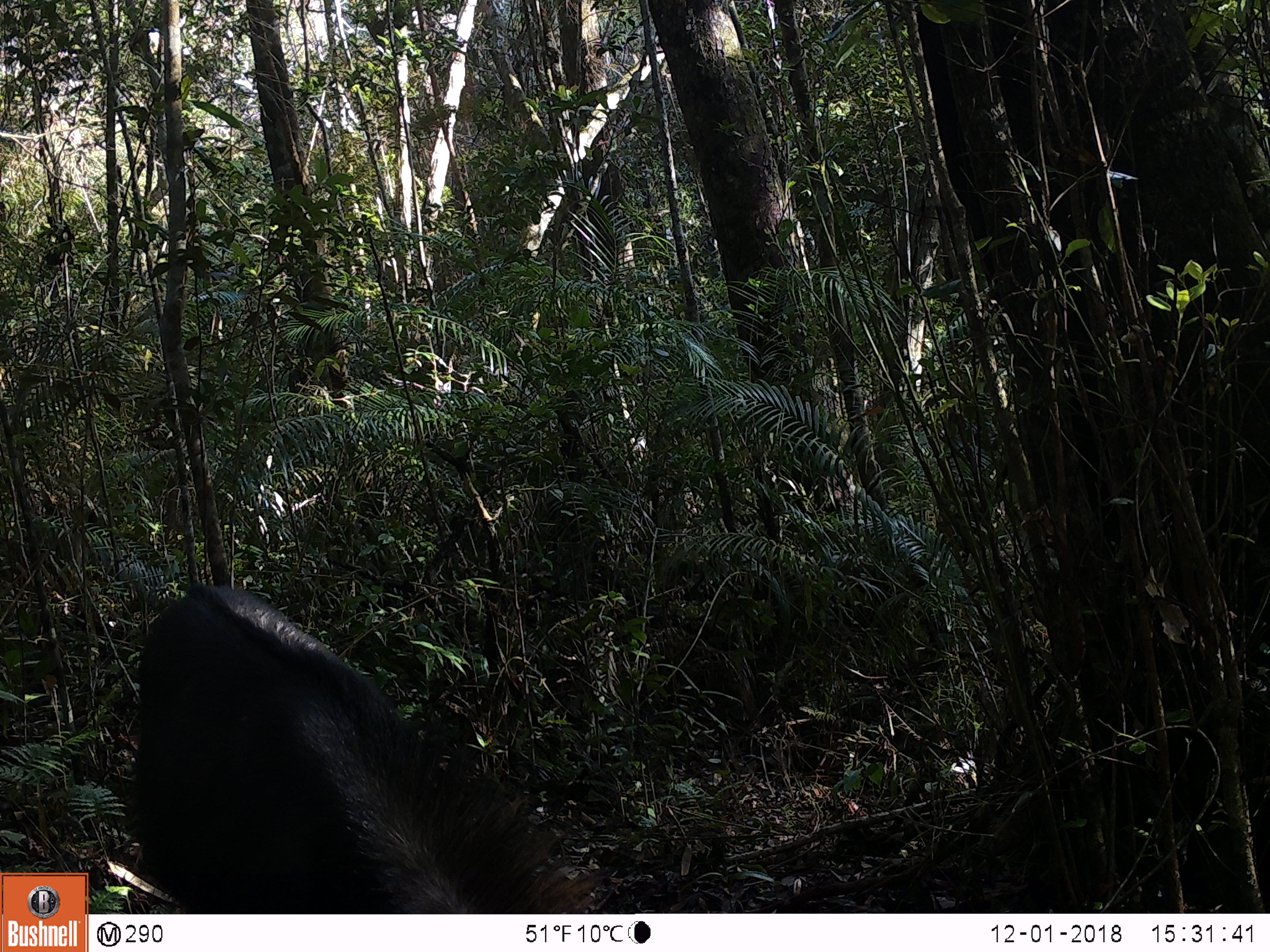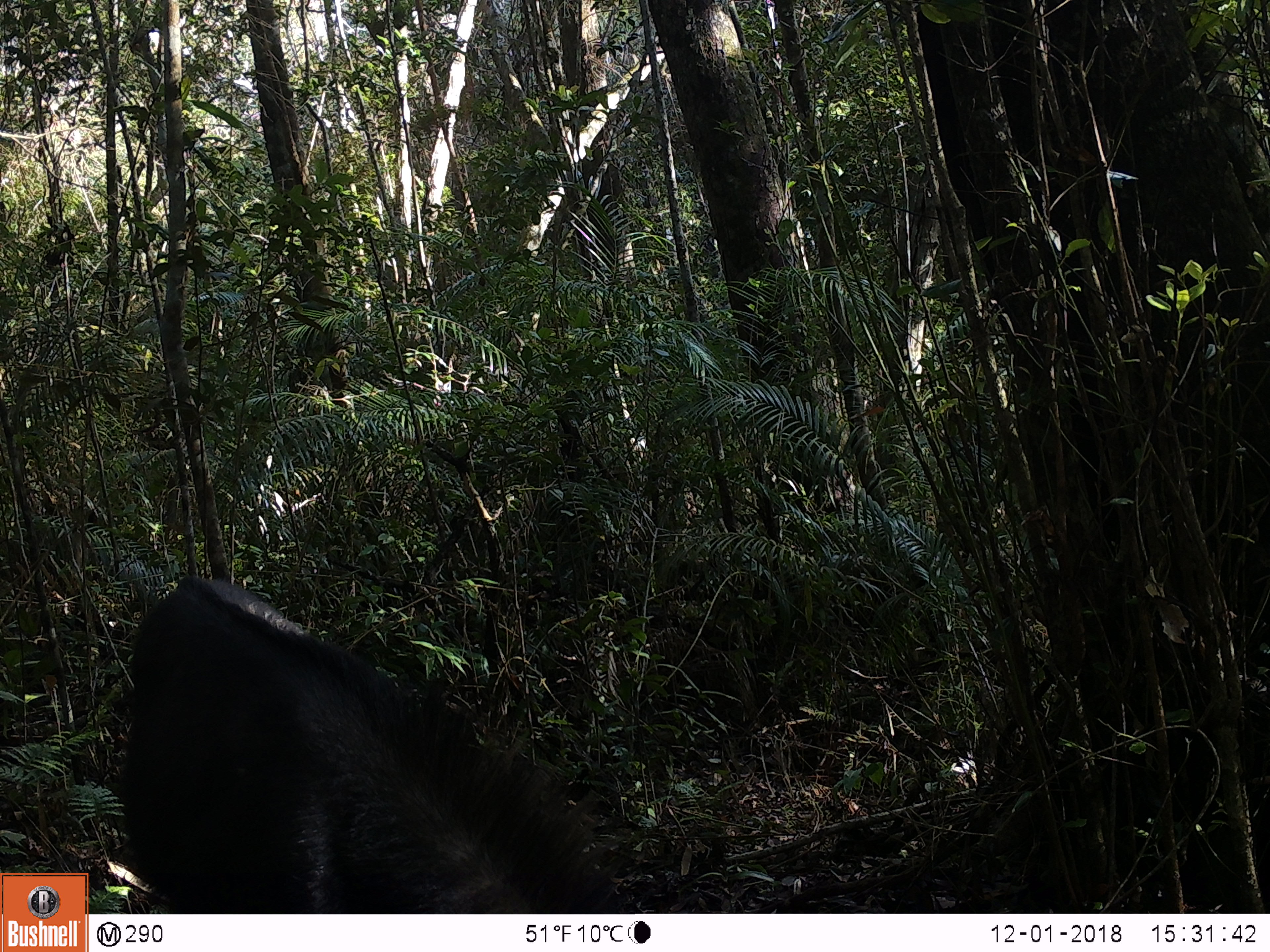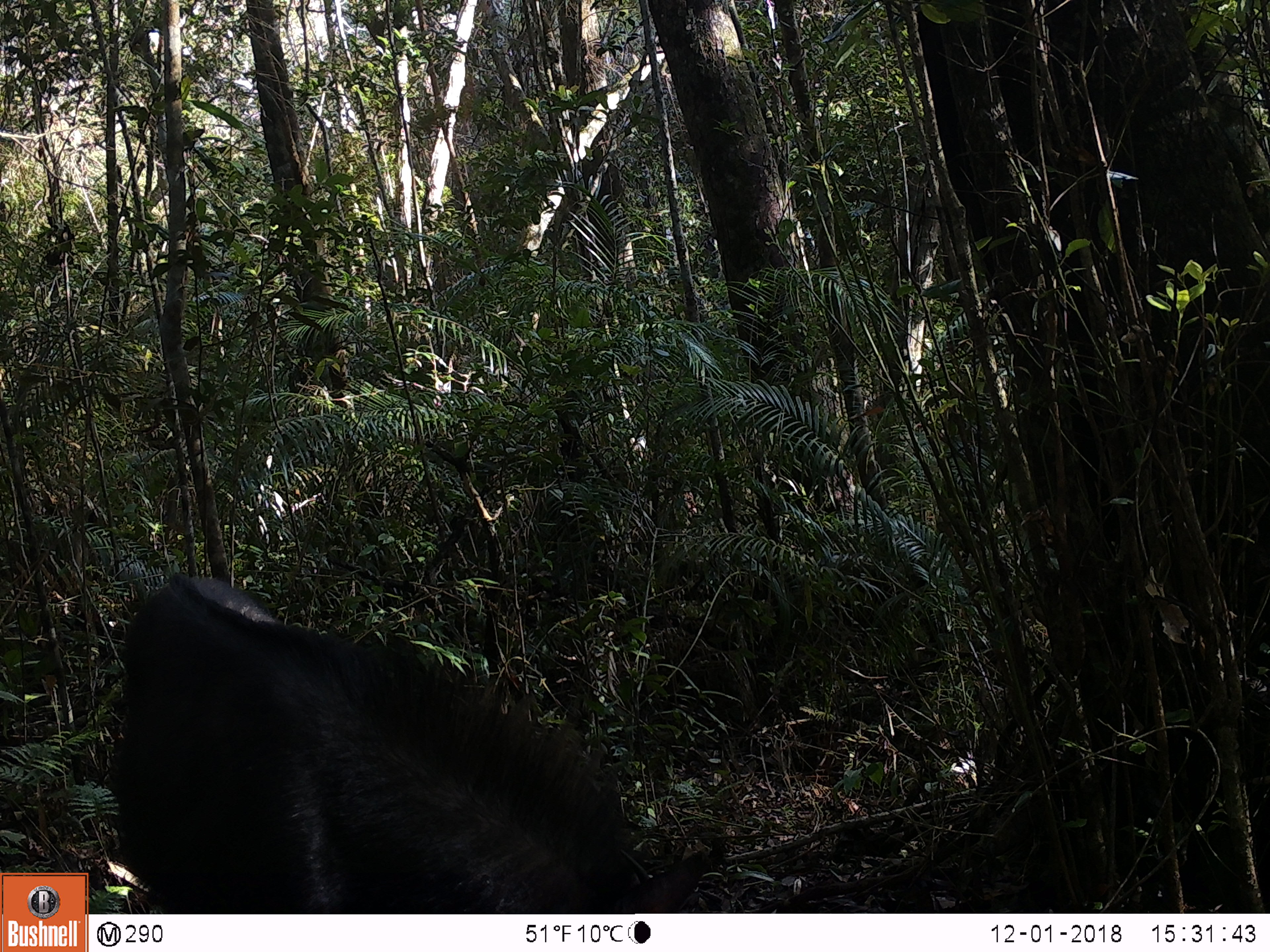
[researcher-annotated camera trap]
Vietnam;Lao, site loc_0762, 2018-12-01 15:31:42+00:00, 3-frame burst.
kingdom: Animalia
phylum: Chordata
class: Mammalia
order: Artiodactyla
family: Bovidae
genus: Capricornis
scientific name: Capricornis sumatraensis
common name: chinese serow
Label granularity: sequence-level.